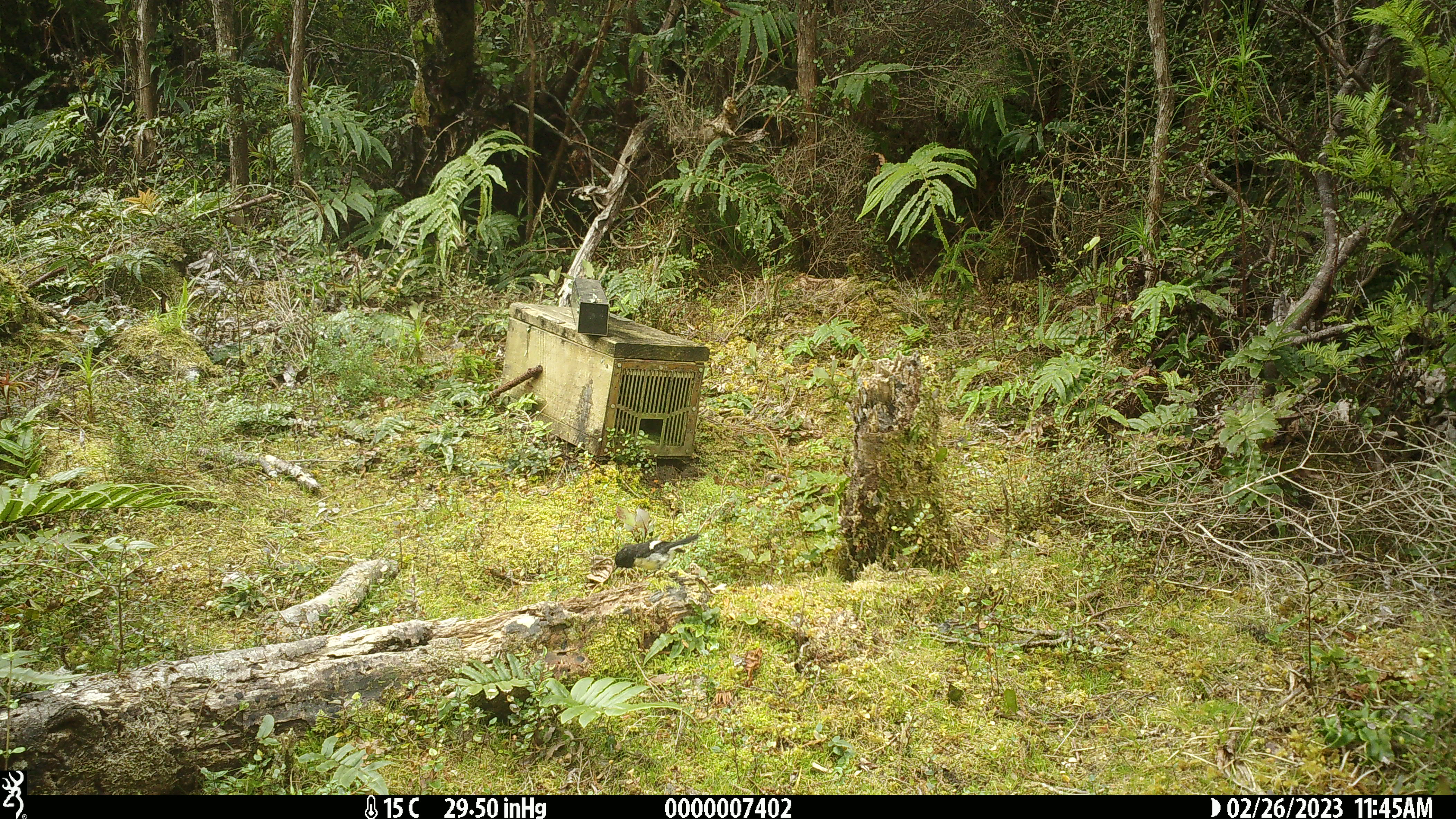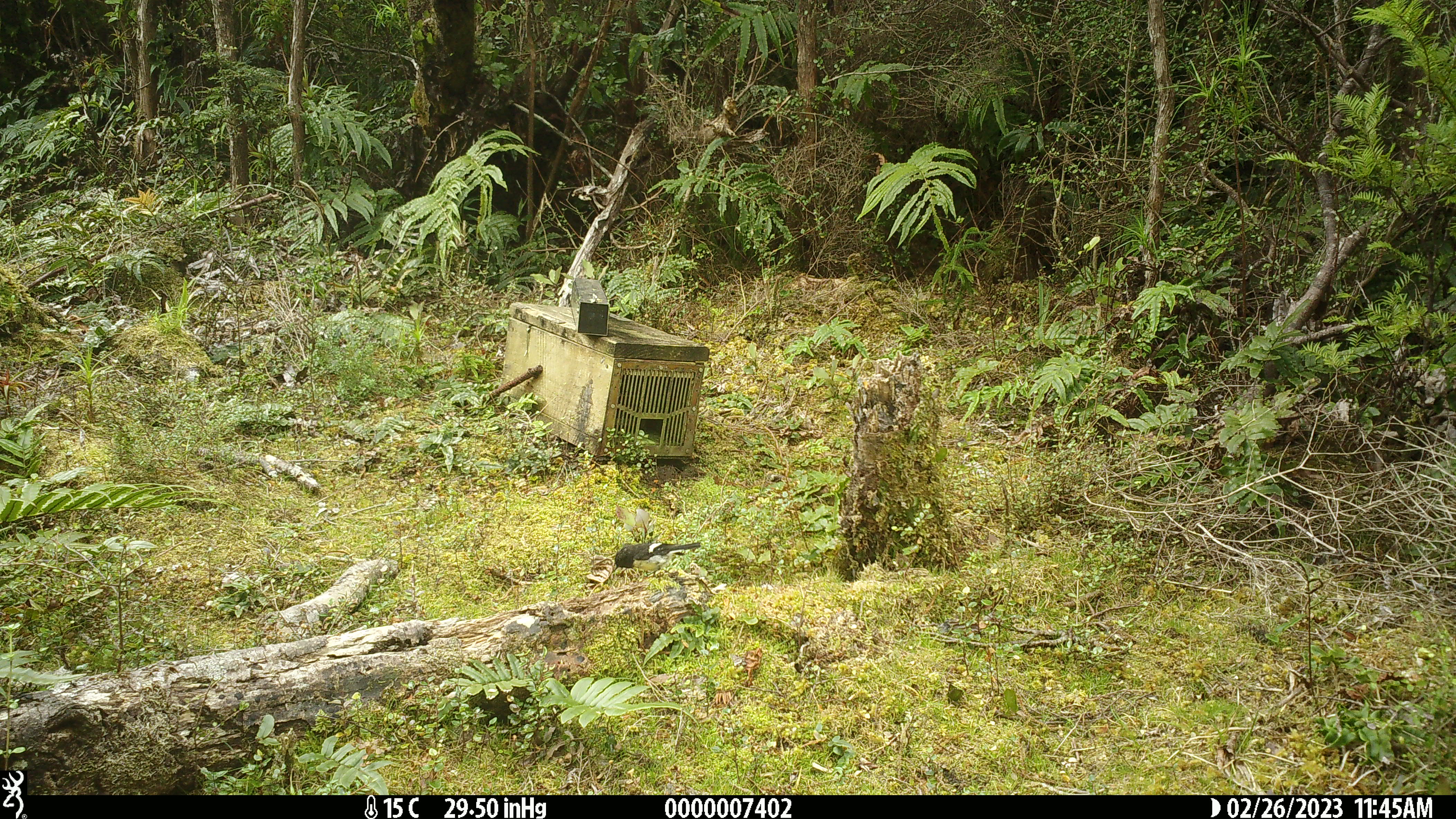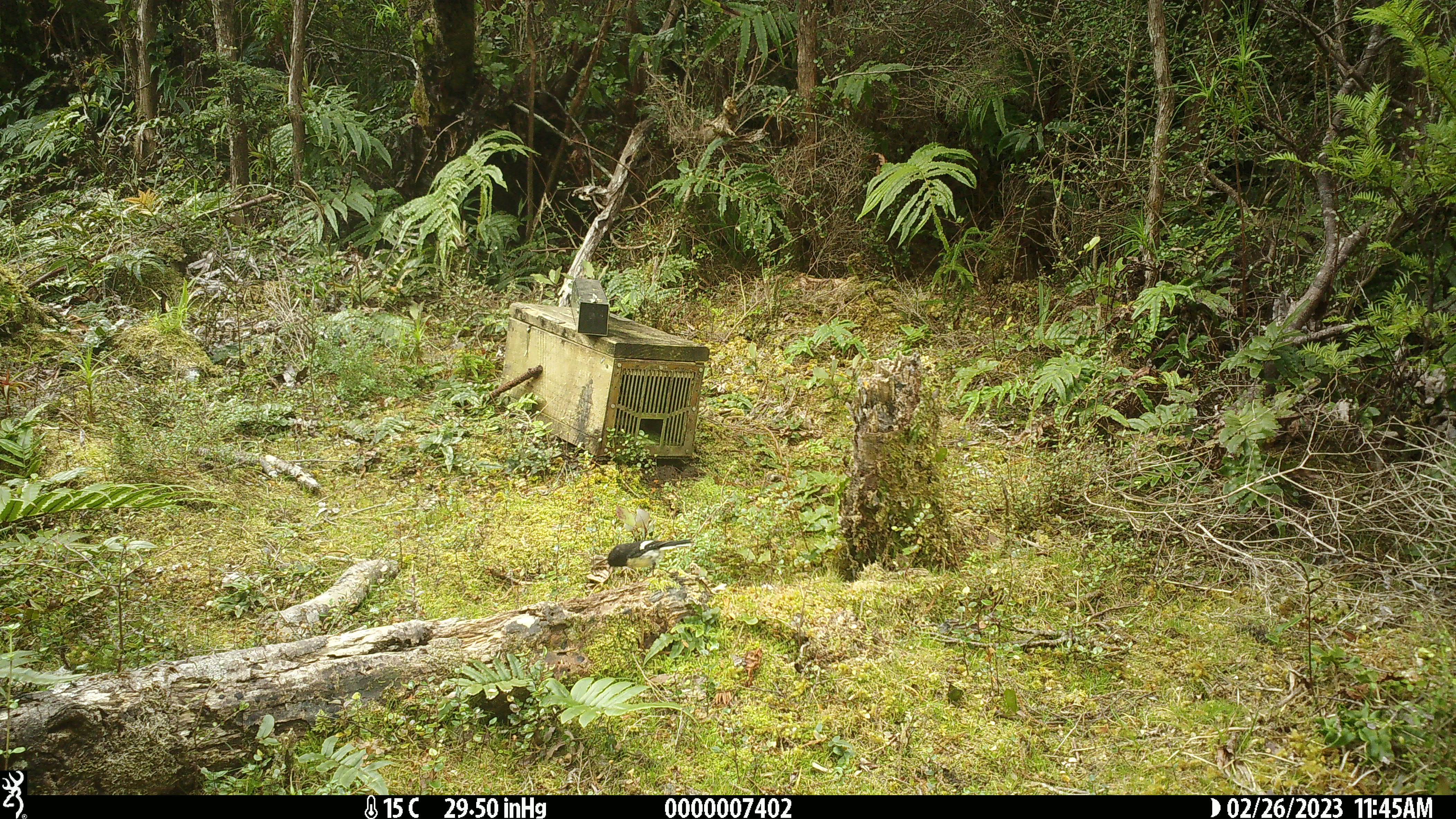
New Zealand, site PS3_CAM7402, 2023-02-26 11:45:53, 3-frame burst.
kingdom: Animalia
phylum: Chordata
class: Aves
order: Passeriformes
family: Petroicidae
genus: Petroica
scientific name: Petroica macrocephala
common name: tomtit